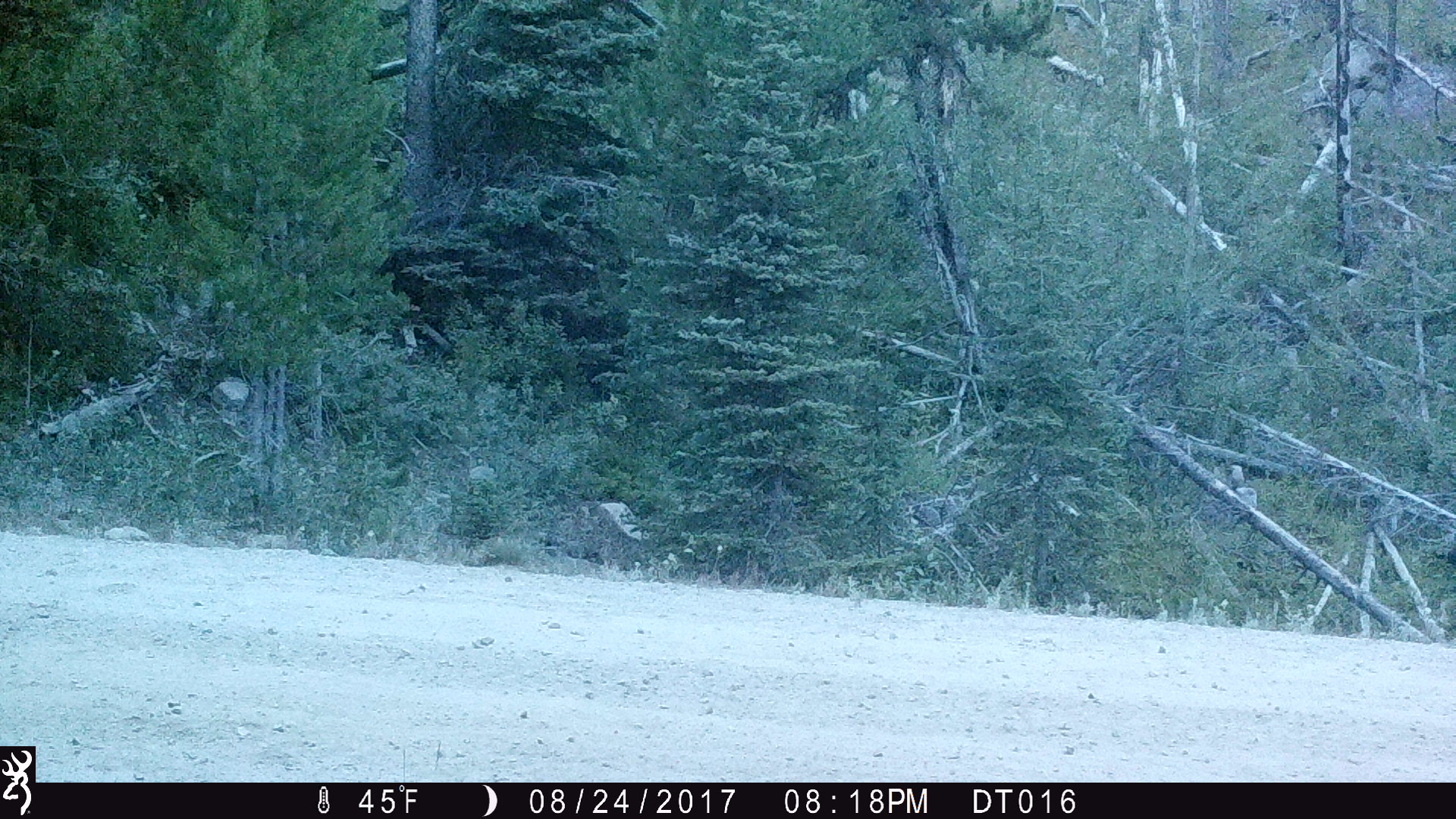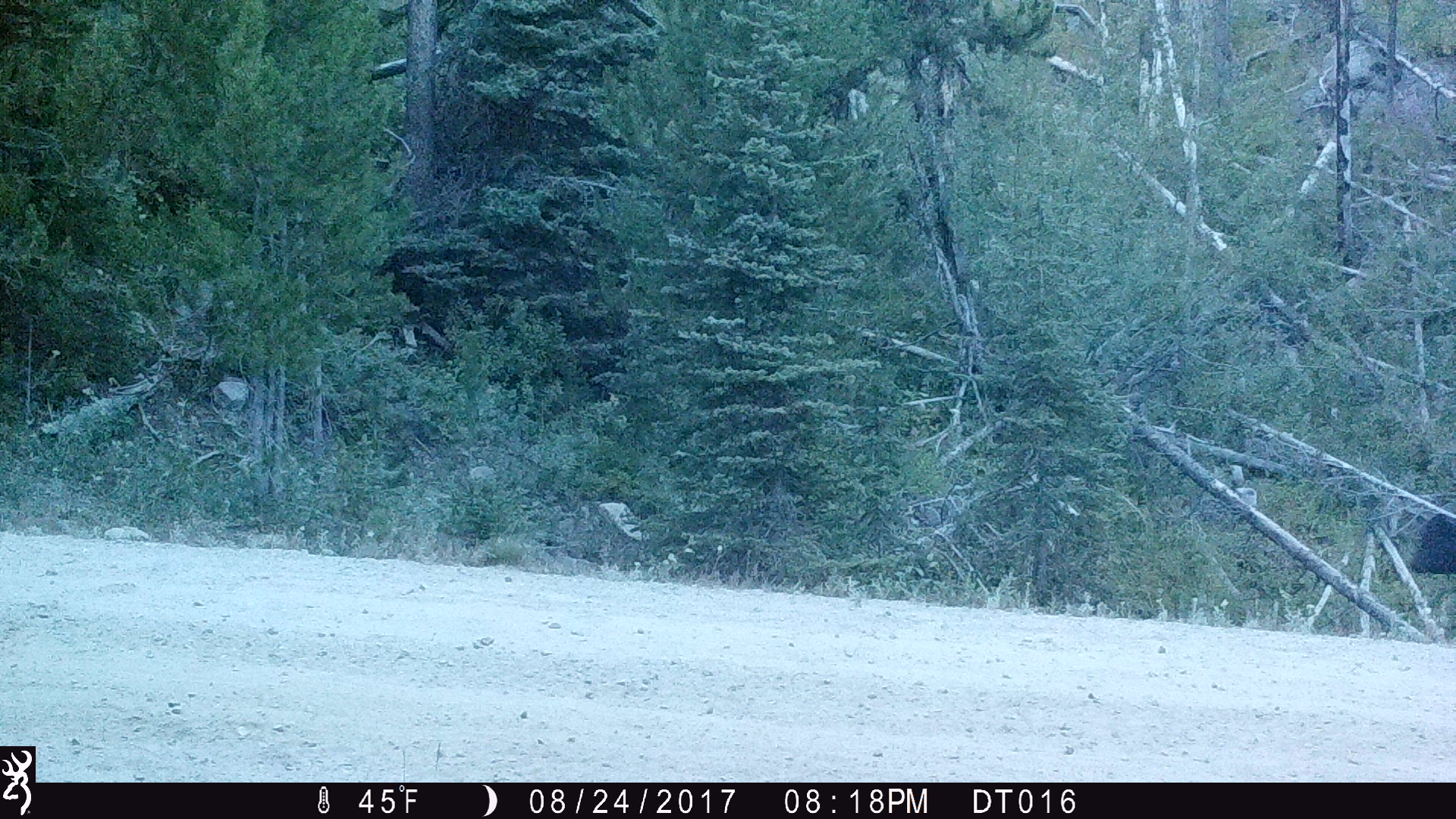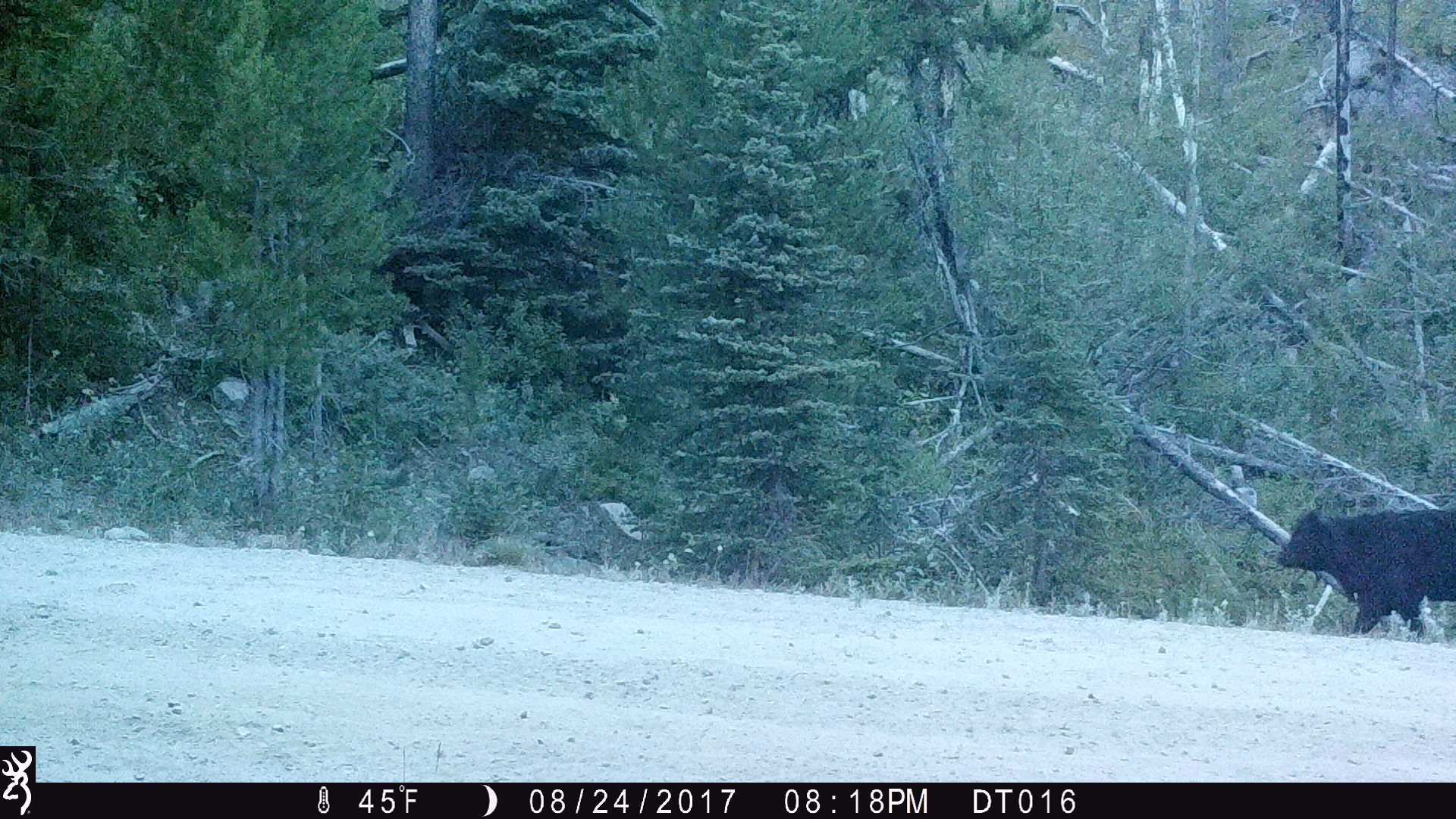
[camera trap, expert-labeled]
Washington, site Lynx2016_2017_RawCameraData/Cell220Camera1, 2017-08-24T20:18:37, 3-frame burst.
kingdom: Animalia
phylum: Chordata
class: Mammalia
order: Artiodactyla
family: Bovidae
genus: Bos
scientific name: Bos taurus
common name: domestic cattle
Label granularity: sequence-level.